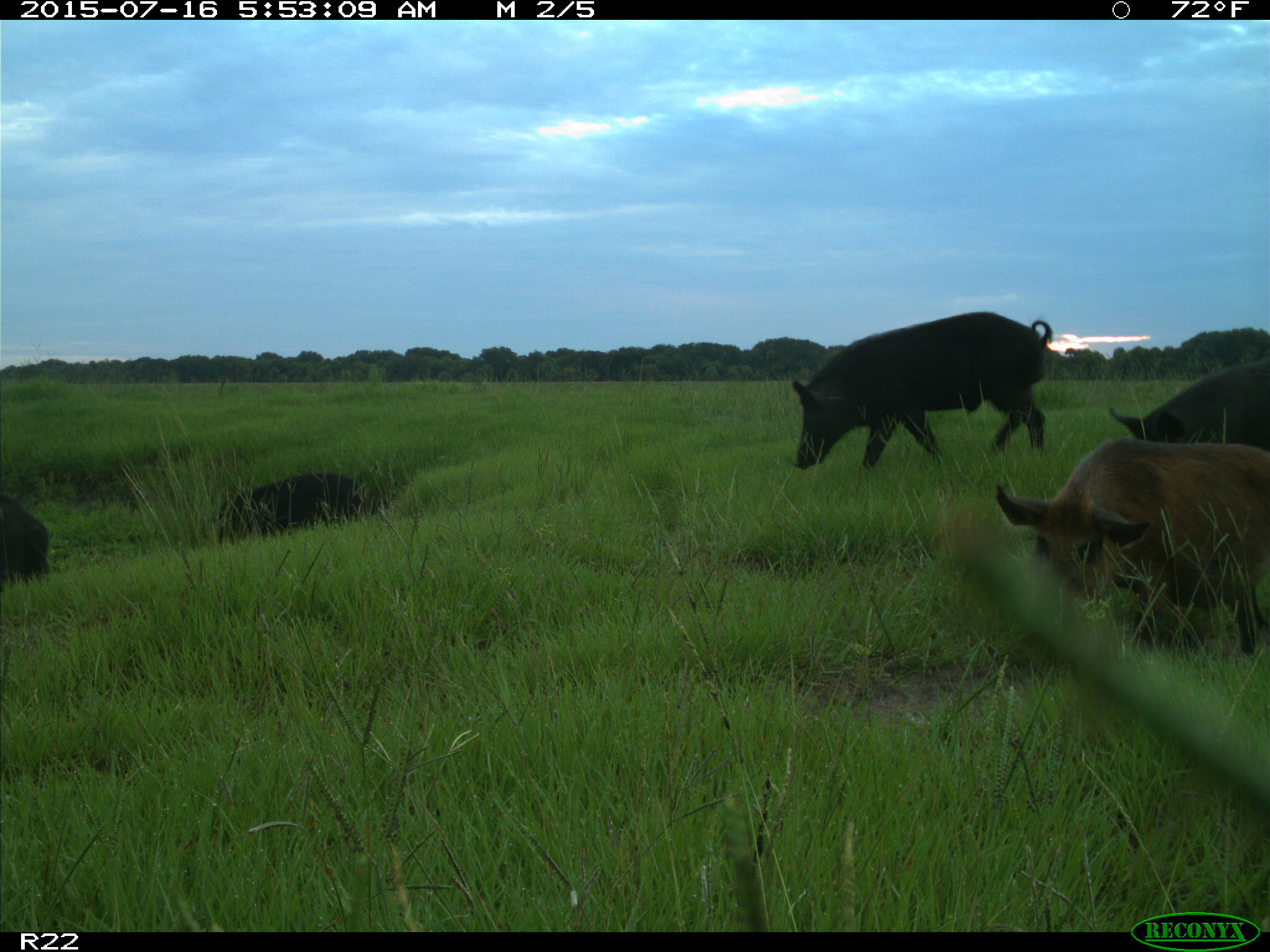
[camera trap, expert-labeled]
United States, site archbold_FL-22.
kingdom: Animalia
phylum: Chordata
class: Mammalia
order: Artiodactyla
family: Bovidae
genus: Bos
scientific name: Bos taurus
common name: domestic cow